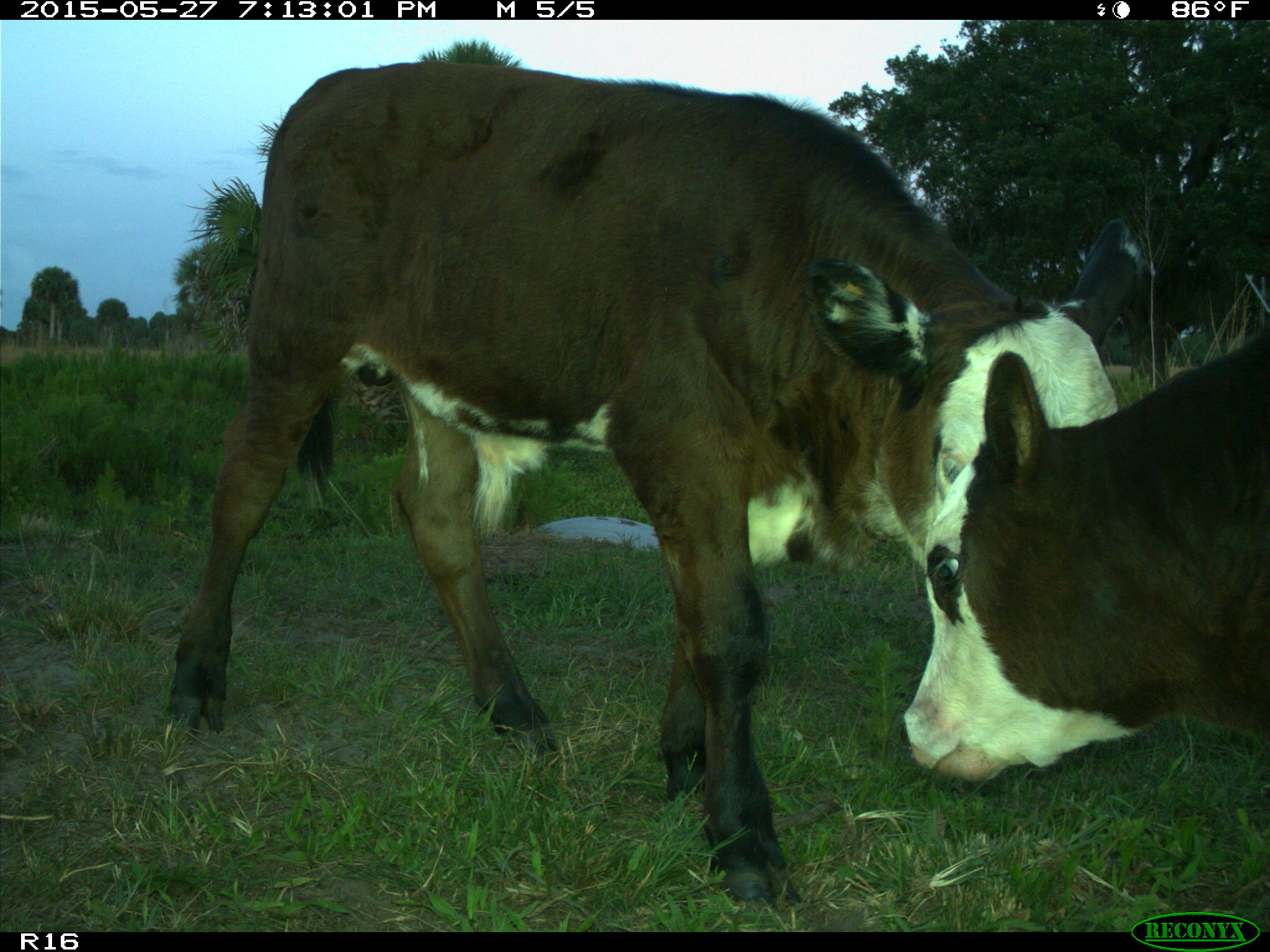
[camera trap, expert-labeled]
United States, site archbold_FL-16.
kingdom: Animalia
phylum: Chordata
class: Mammalia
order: Artiodactyla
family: Bovidae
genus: Bos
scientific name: Bos taurus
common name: domestic cow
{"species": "Bos taurus (domestic cow)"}